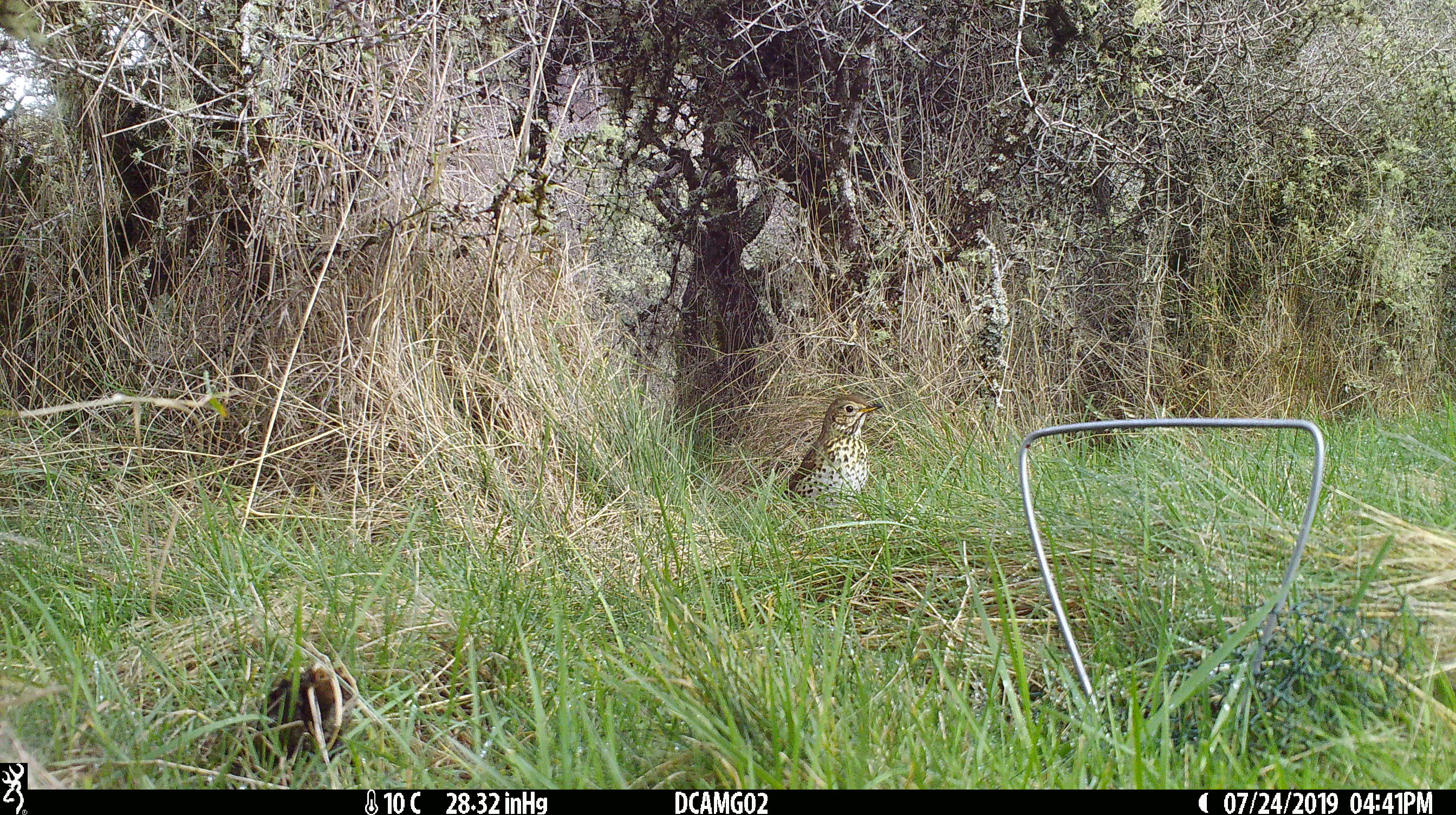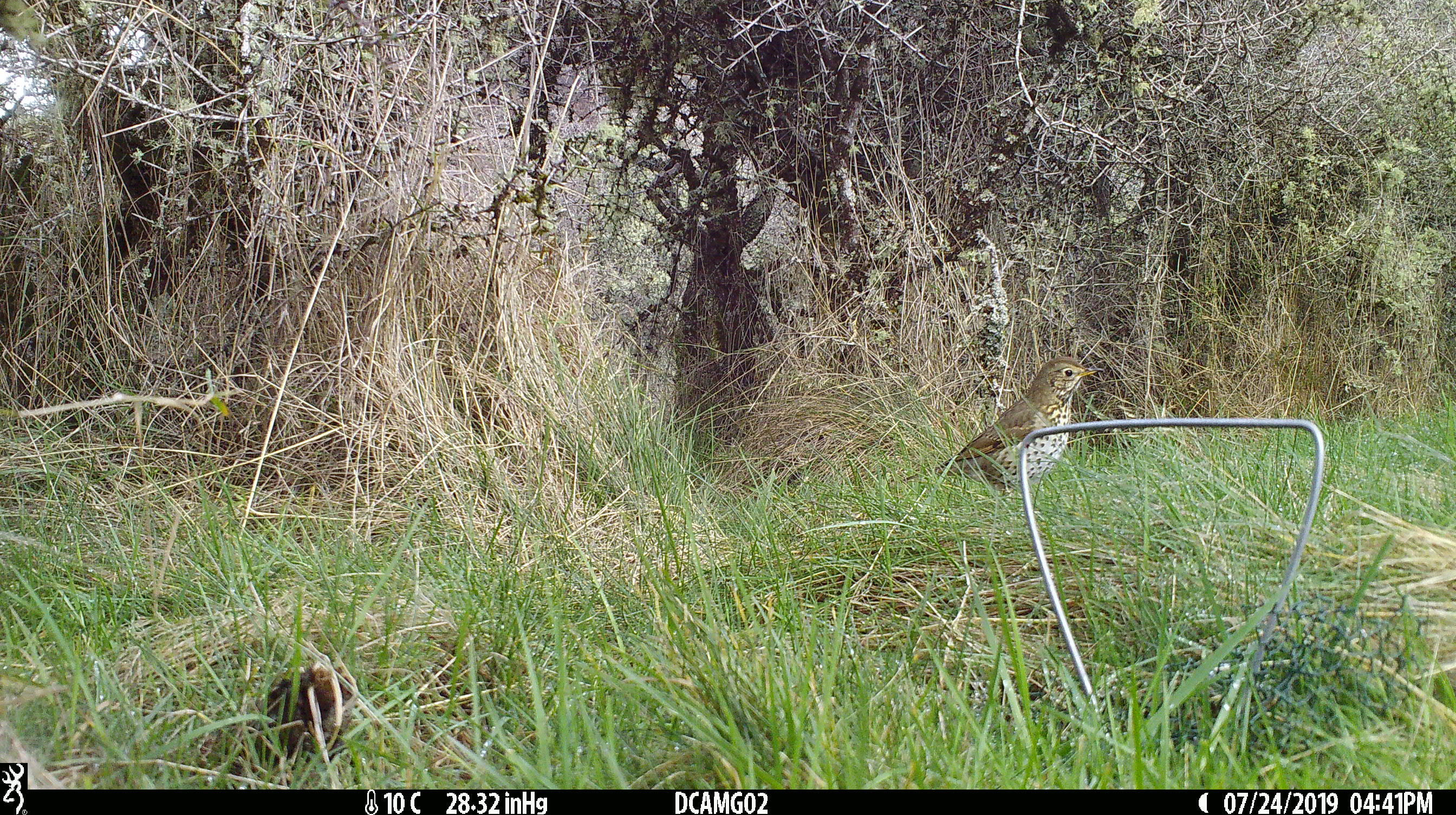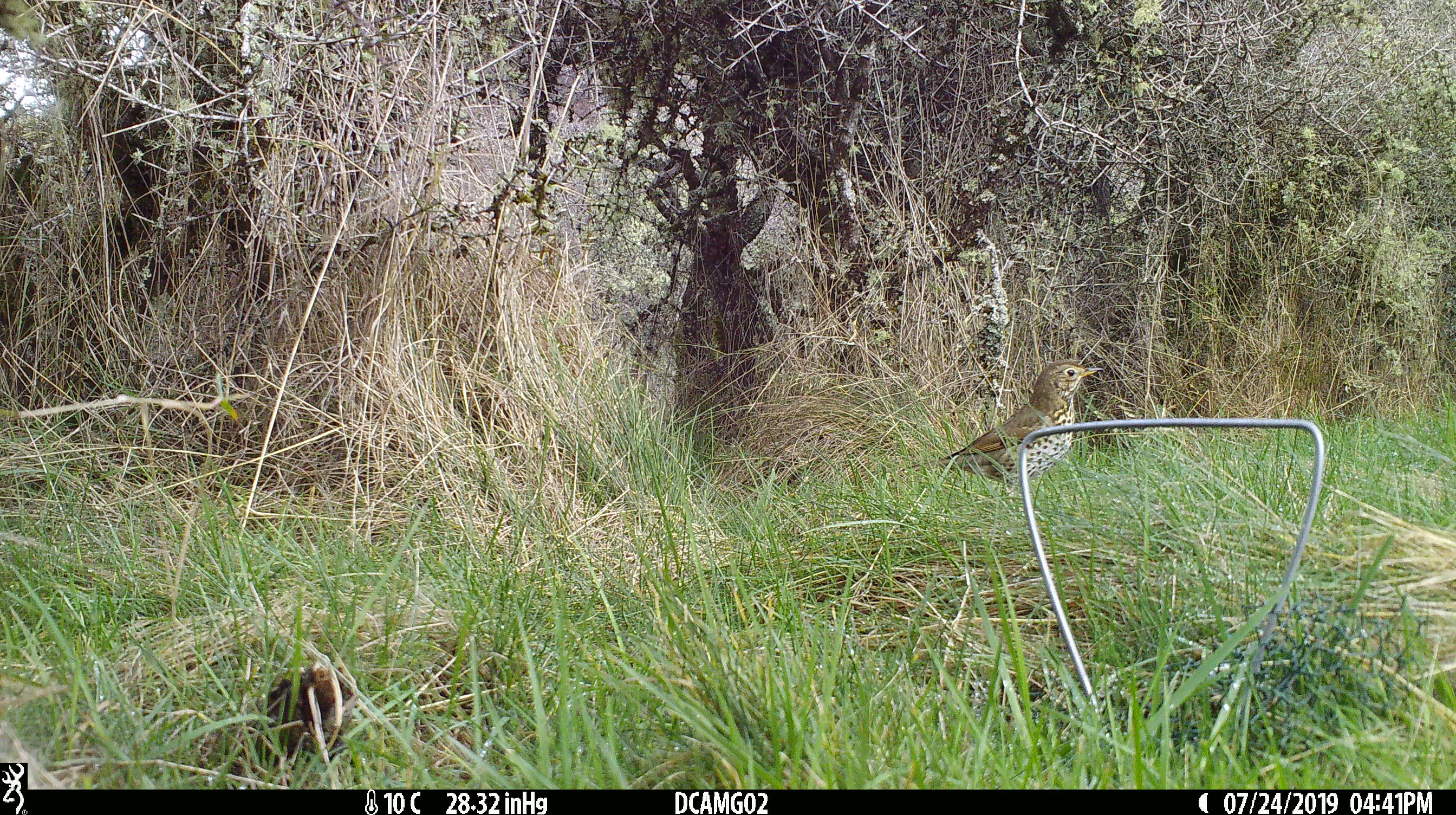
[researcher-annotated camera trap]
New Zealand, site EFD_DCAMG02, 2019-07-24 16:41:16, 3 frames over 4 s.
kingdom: Animalia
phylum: Chordata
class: Aves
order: Passeriformes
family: Turdidae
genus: Turdus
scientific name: Turdus philomelos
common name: song thrush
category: thrush